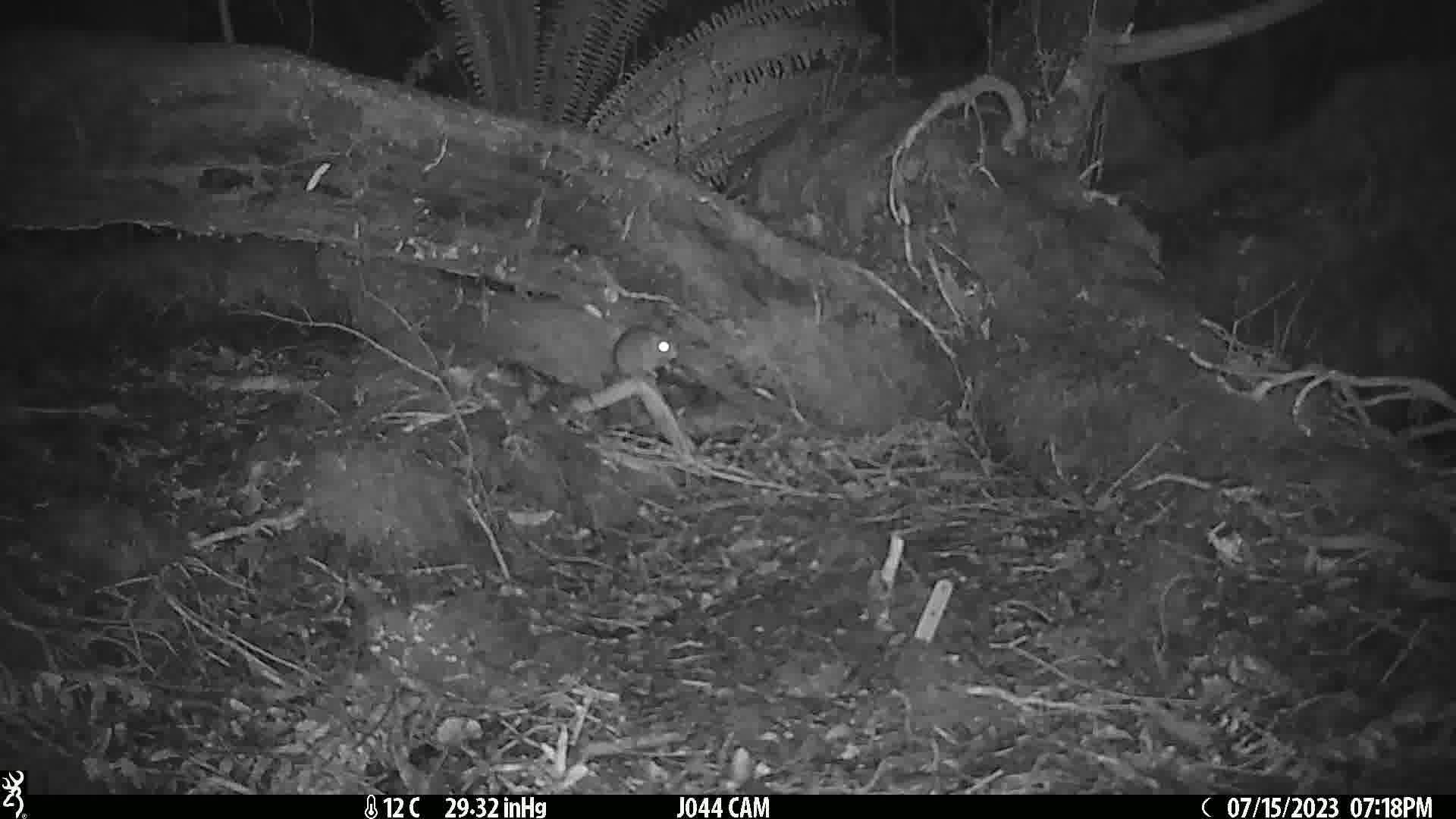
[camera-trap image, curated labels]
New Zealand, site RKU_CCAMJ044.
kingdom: Animalia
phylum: Chordata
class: Mammalia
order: Rodentia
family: Muridae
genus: Rattus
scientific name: Rattus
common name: rat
Rat (Rattus).